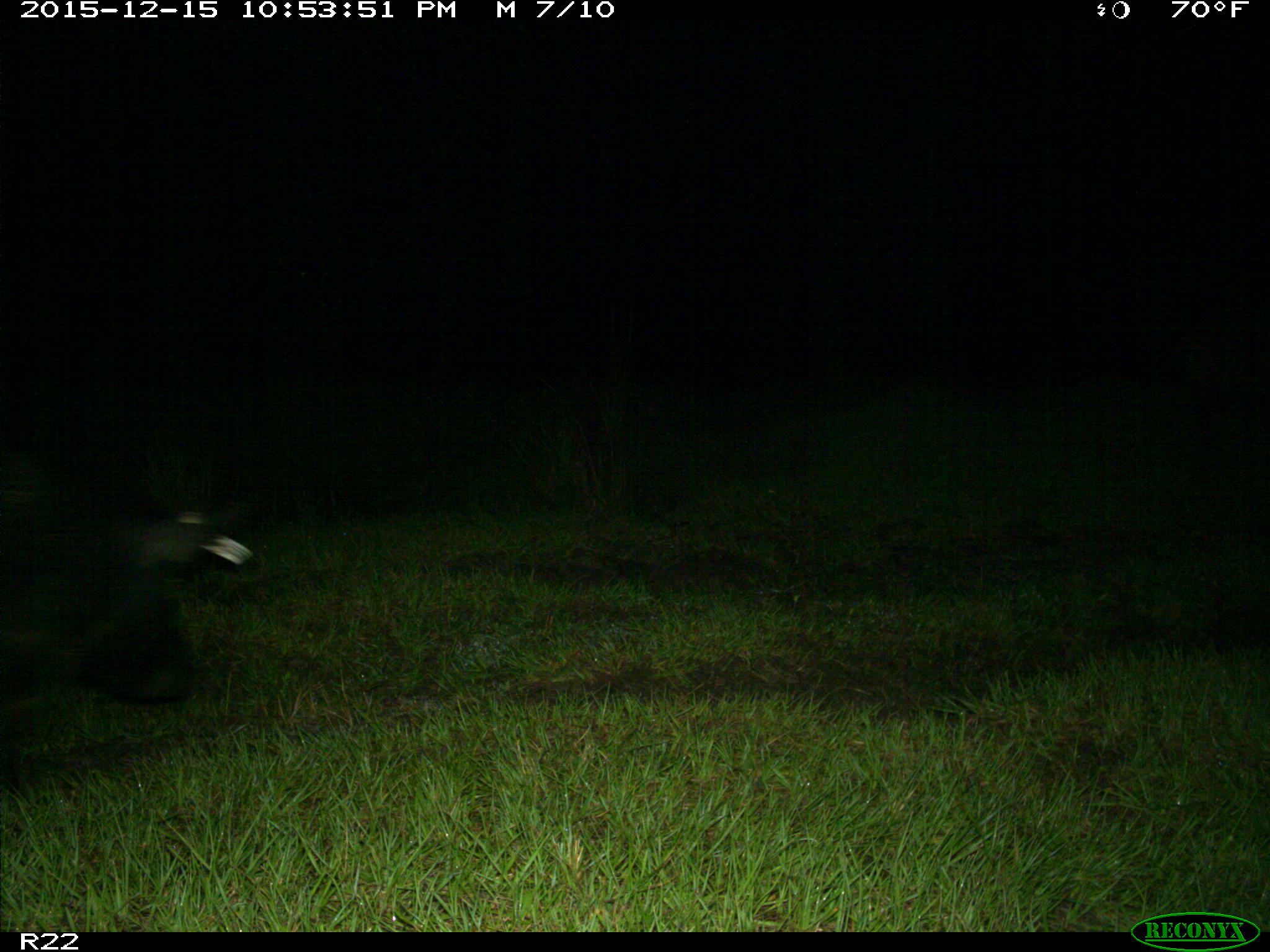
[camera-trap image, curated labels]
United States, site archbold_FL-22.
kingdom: Animalia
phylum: Chordata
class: Mammalia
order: Artiodactyla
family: Suidae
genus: Sus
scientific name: Sus scrofa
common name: wild boar